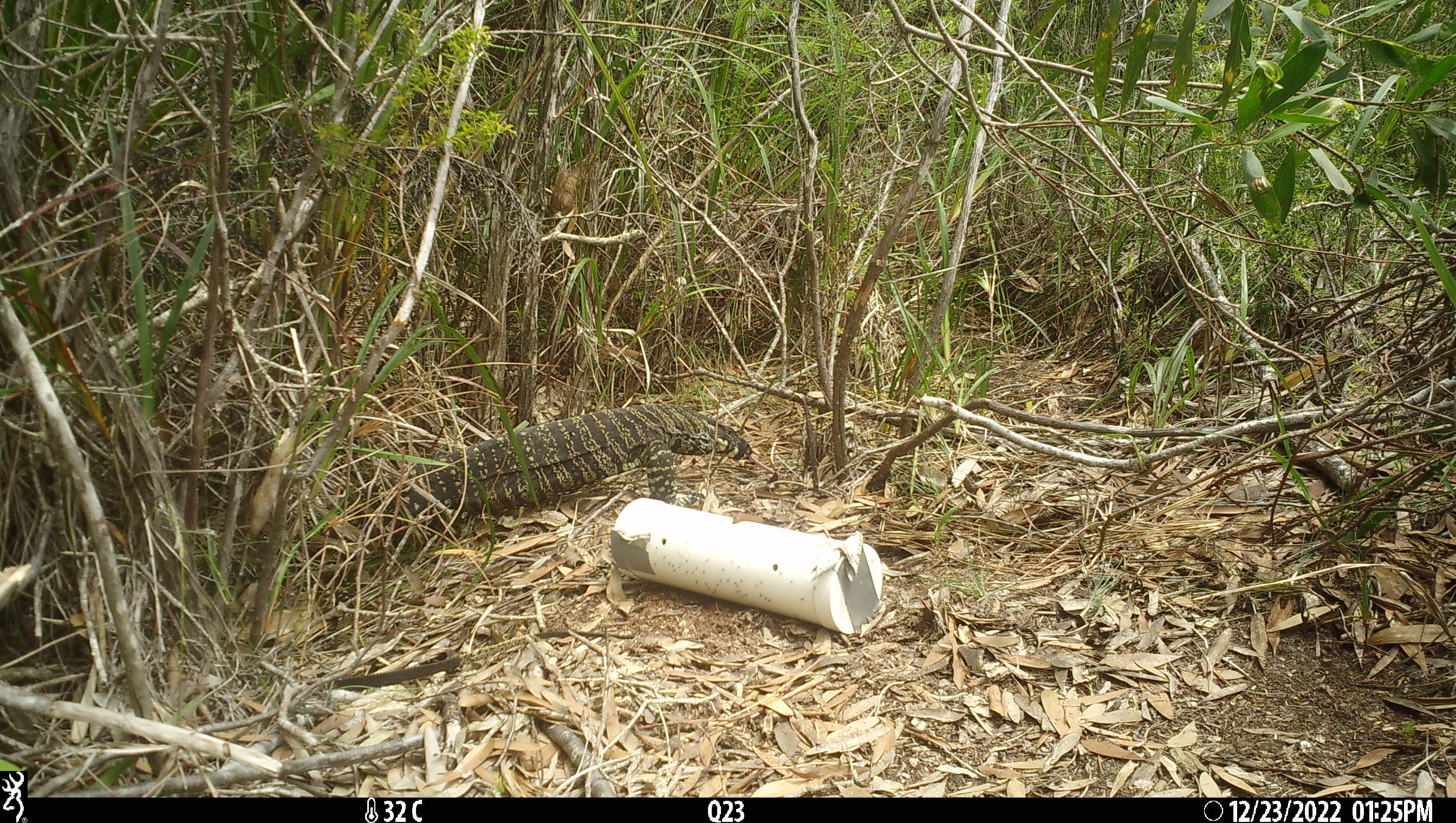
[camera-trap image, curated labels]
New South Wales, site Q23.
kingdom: Animalia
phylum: Chordata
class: Reptilia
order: Squamata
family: Varanidae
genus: Varanus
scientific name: Varanus varius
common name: lace monitor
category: goanna